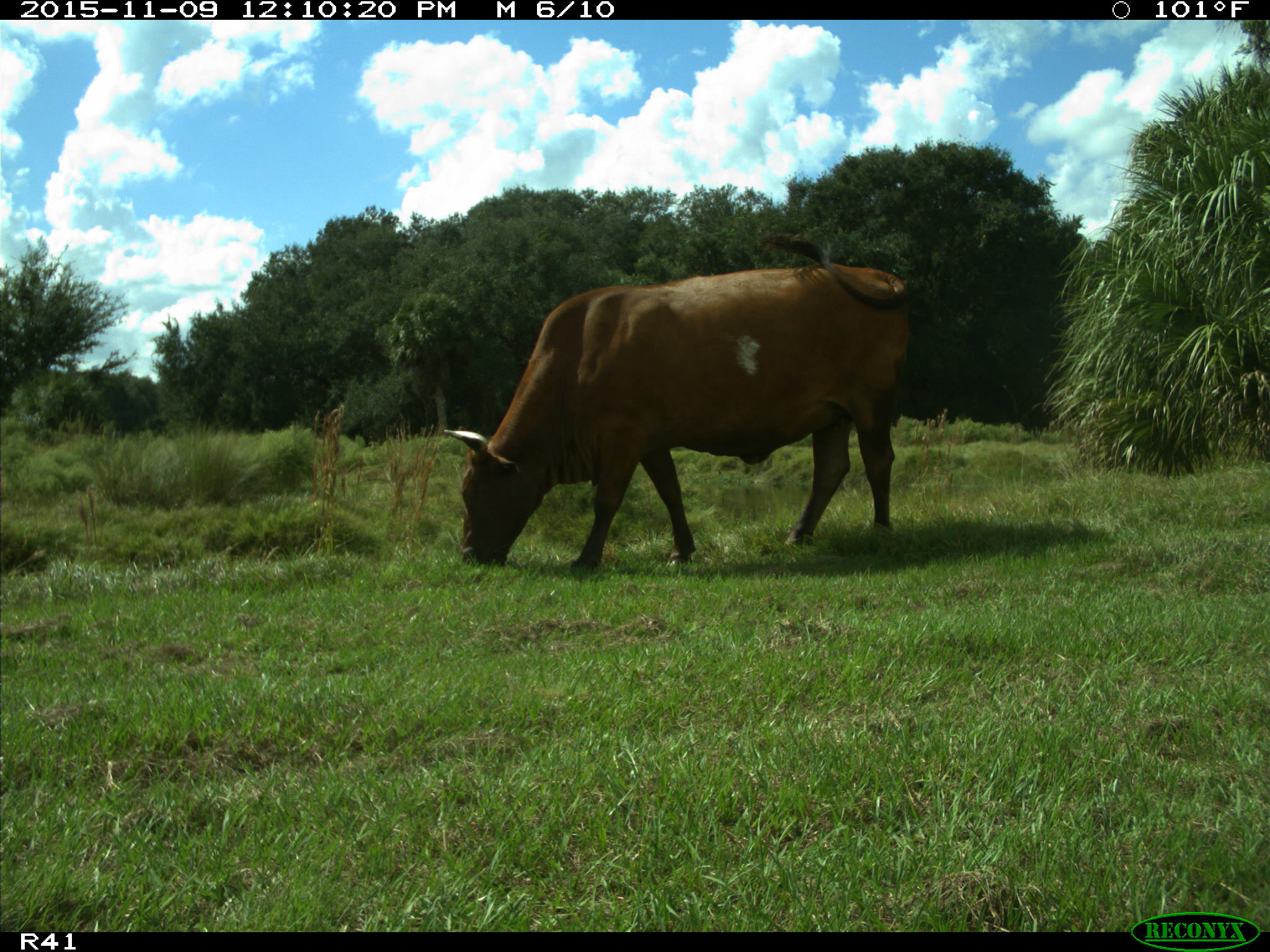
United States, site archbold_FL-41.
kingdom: Animalia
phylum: Chordata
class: Mammalia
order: Artiodactyla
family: Bovidae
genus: Bos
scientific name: Bos taurus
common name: domestic cow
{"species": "Bos taurus (domestic cow)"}